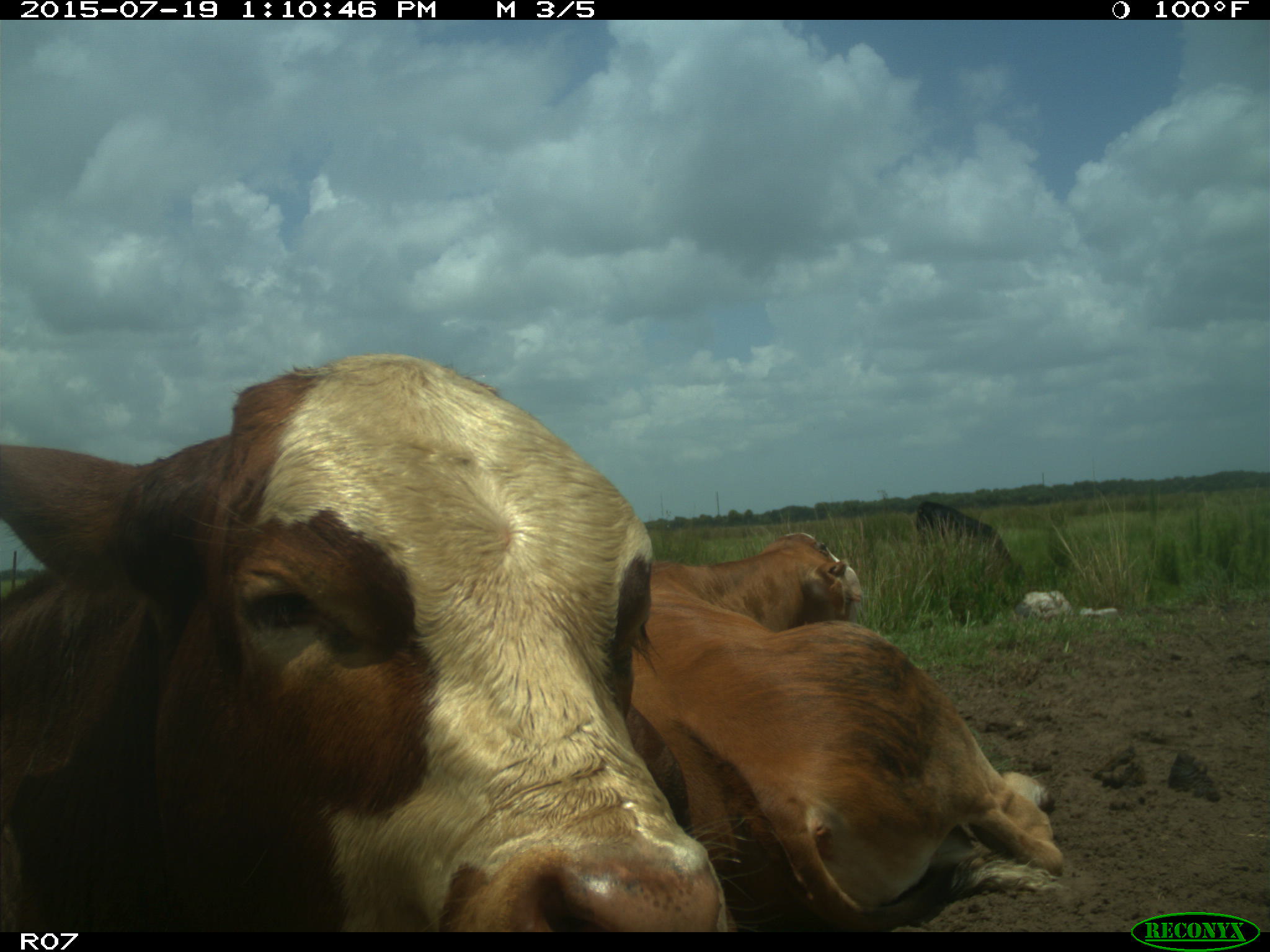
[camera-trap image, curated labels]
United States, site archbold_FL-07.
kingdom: Animalia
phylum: Chordata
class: Mammalia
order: Artiodactyla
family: Bovidae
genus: Bos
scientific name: Bos taurus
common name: domestic cow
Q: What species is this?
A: Bos taurus (domestic cow).